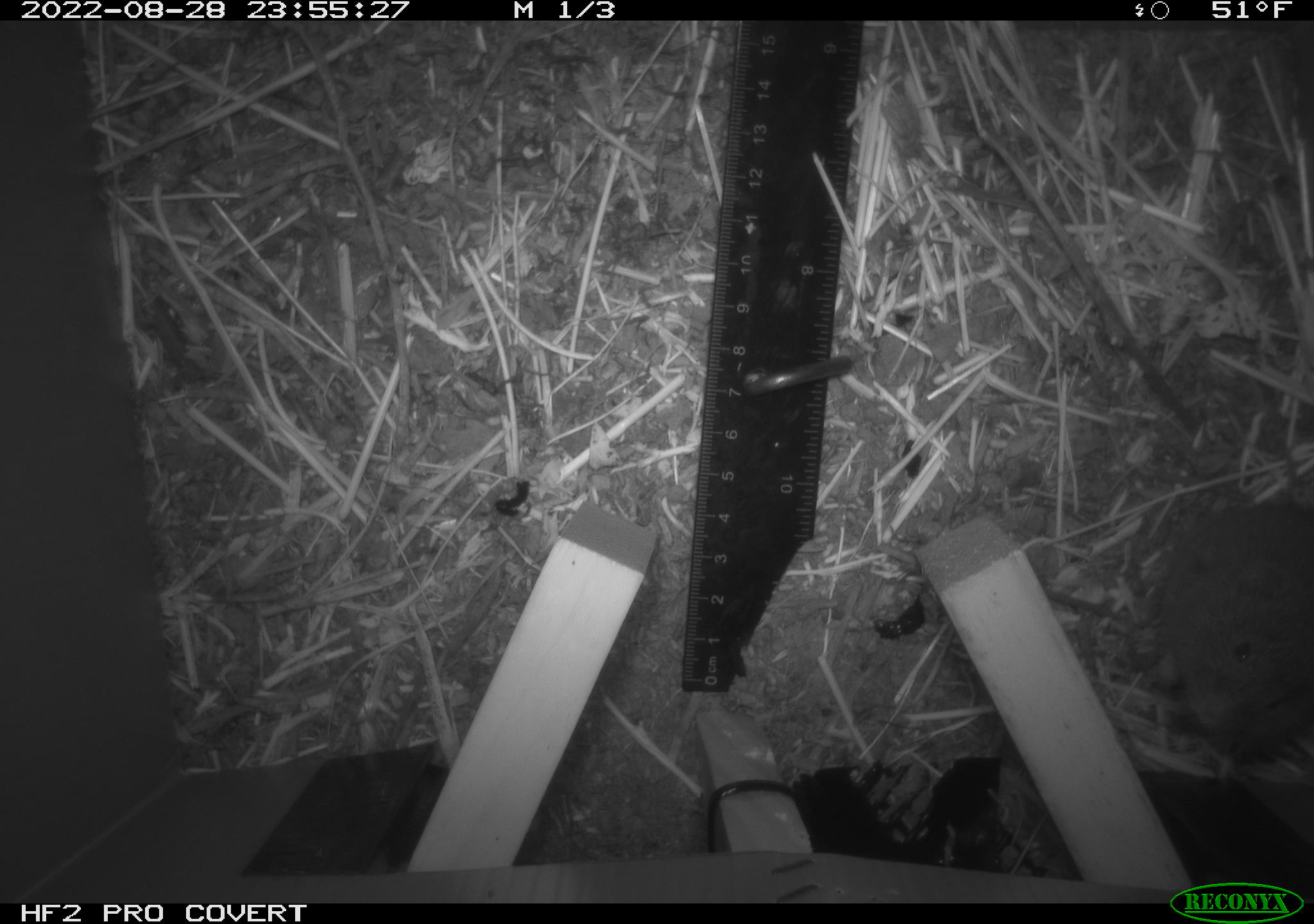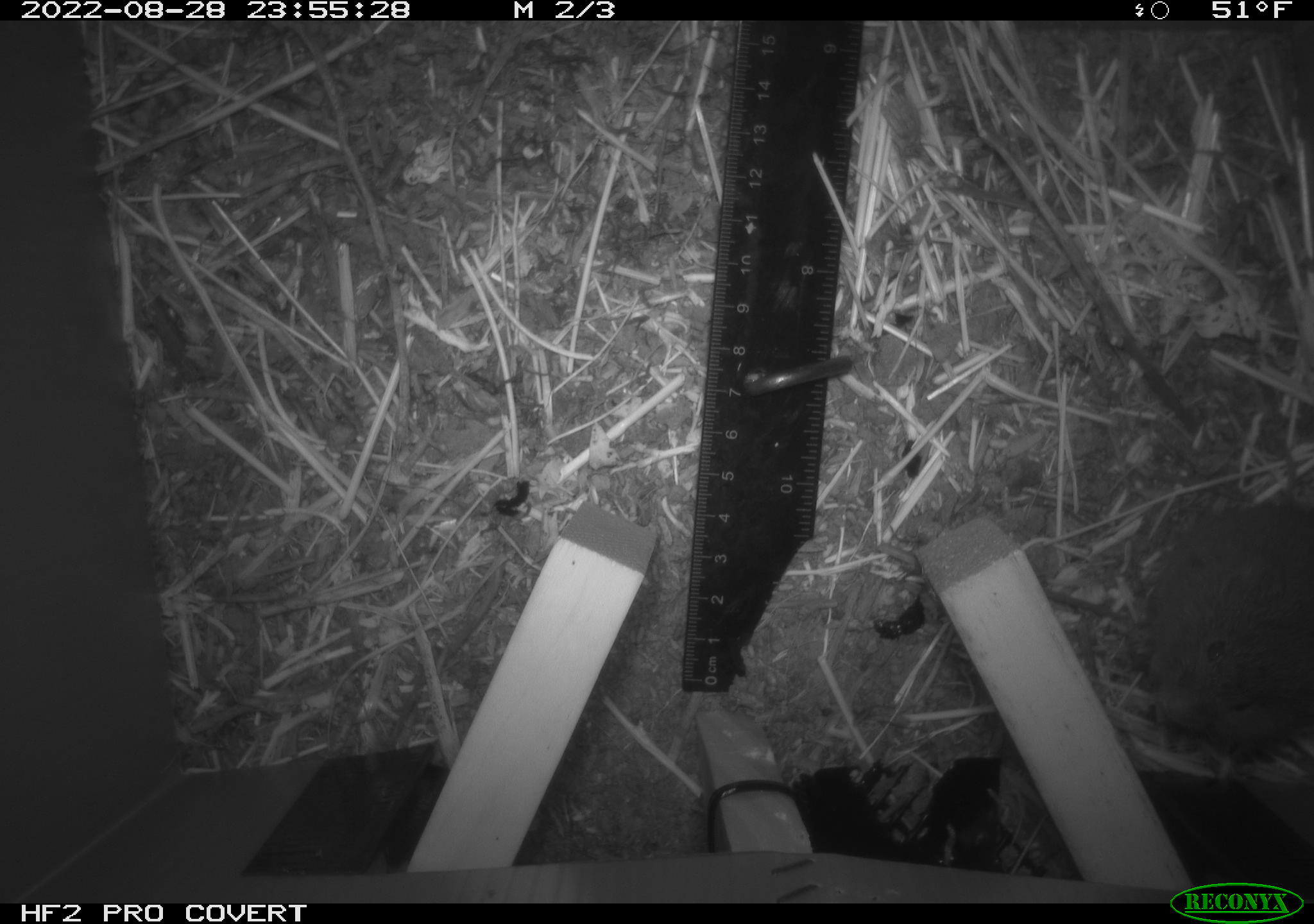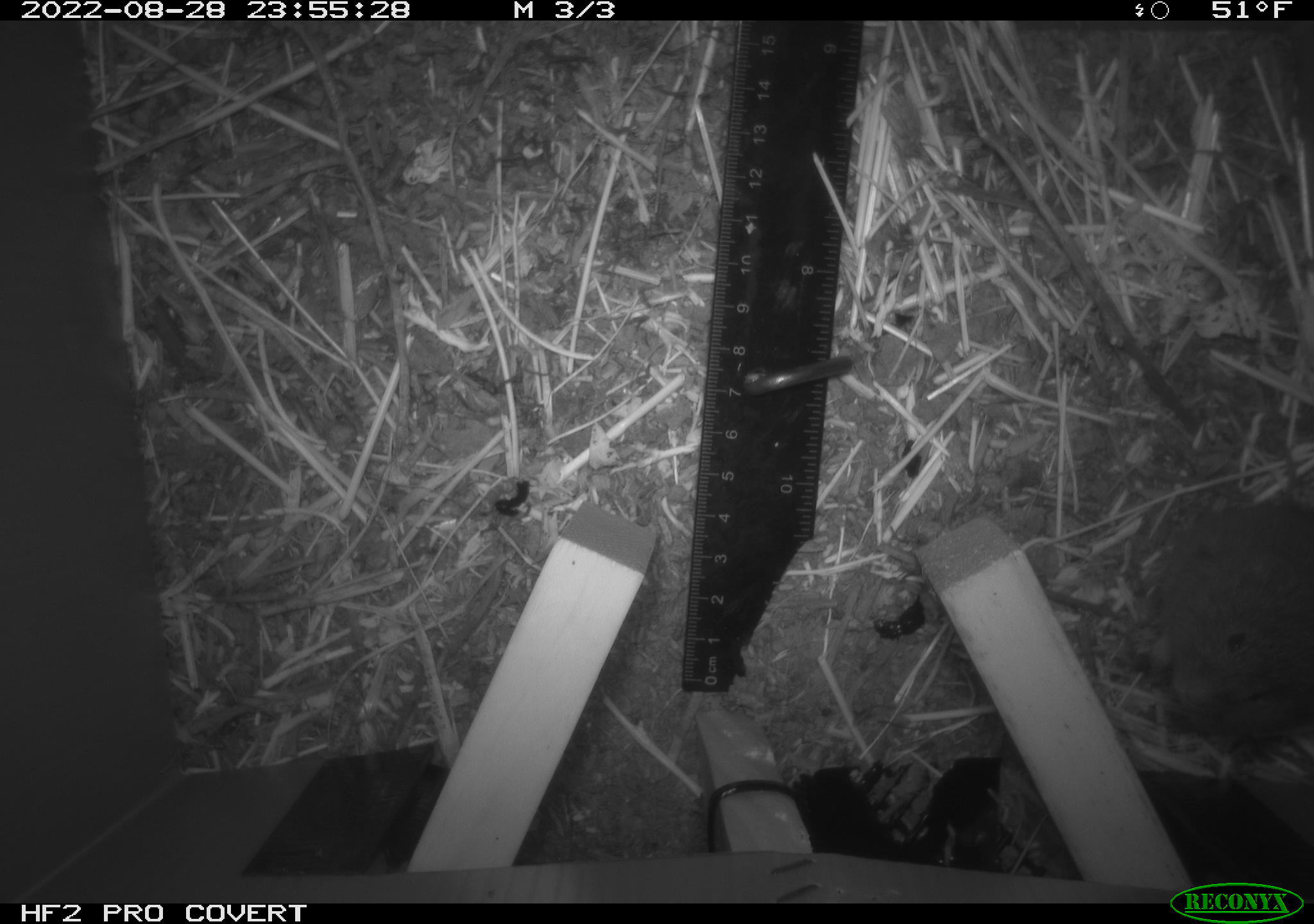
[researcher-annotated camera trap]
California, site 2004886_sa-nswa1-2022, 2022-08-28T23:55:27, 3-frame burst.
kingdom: Animalia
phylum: Chordata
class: Mammalia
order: Rodentia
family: Cricetidae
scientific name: Cricetidae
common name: hamsters, voles, lemmings, and allies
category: cricetidae family